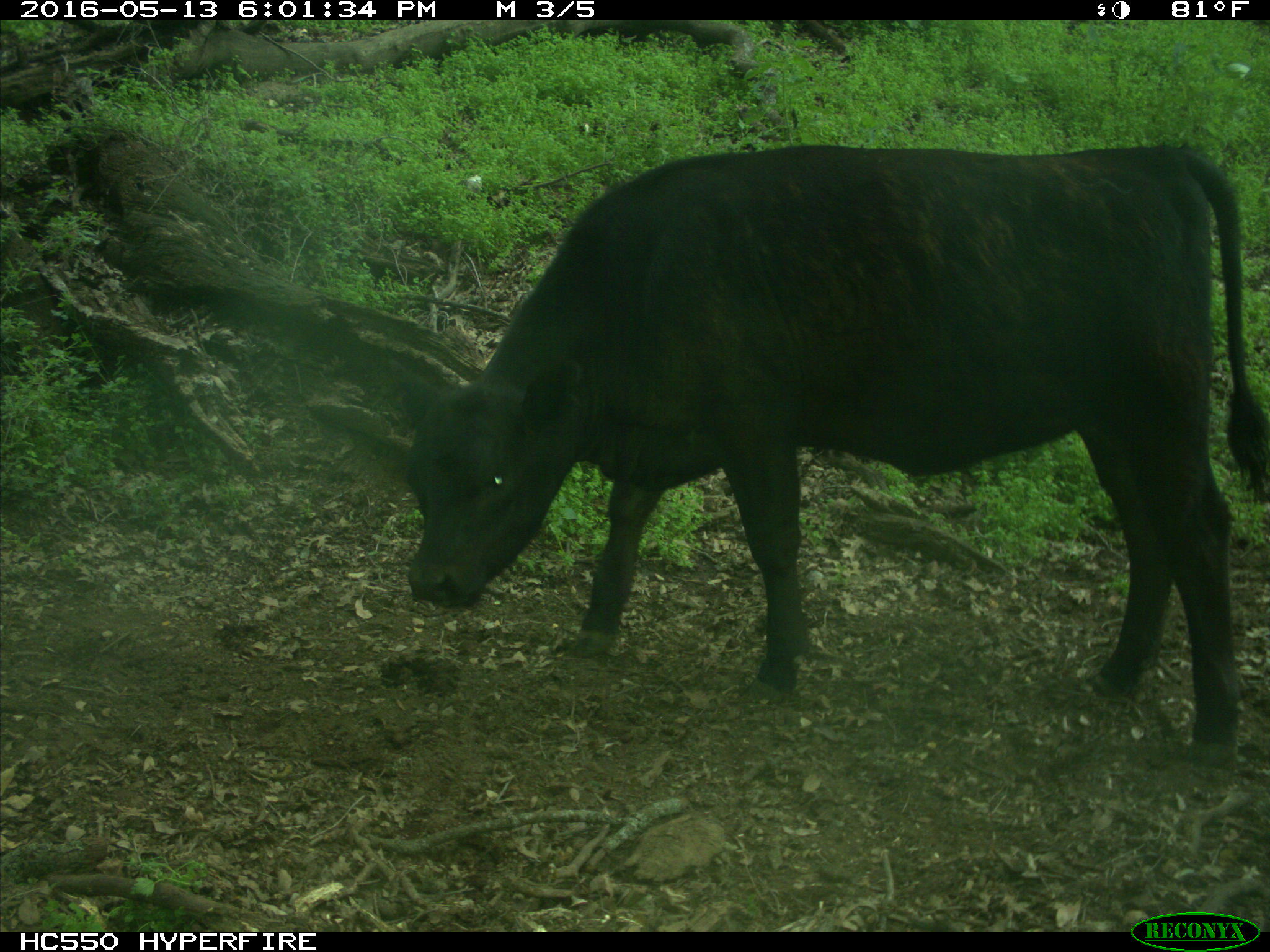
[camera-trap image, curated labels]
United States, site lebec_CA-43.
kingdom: Animalia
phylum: Chordata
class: Mammalia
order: Artiodactyla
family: Bovidae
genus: Bos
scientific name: Bos taurus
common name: domestic cow